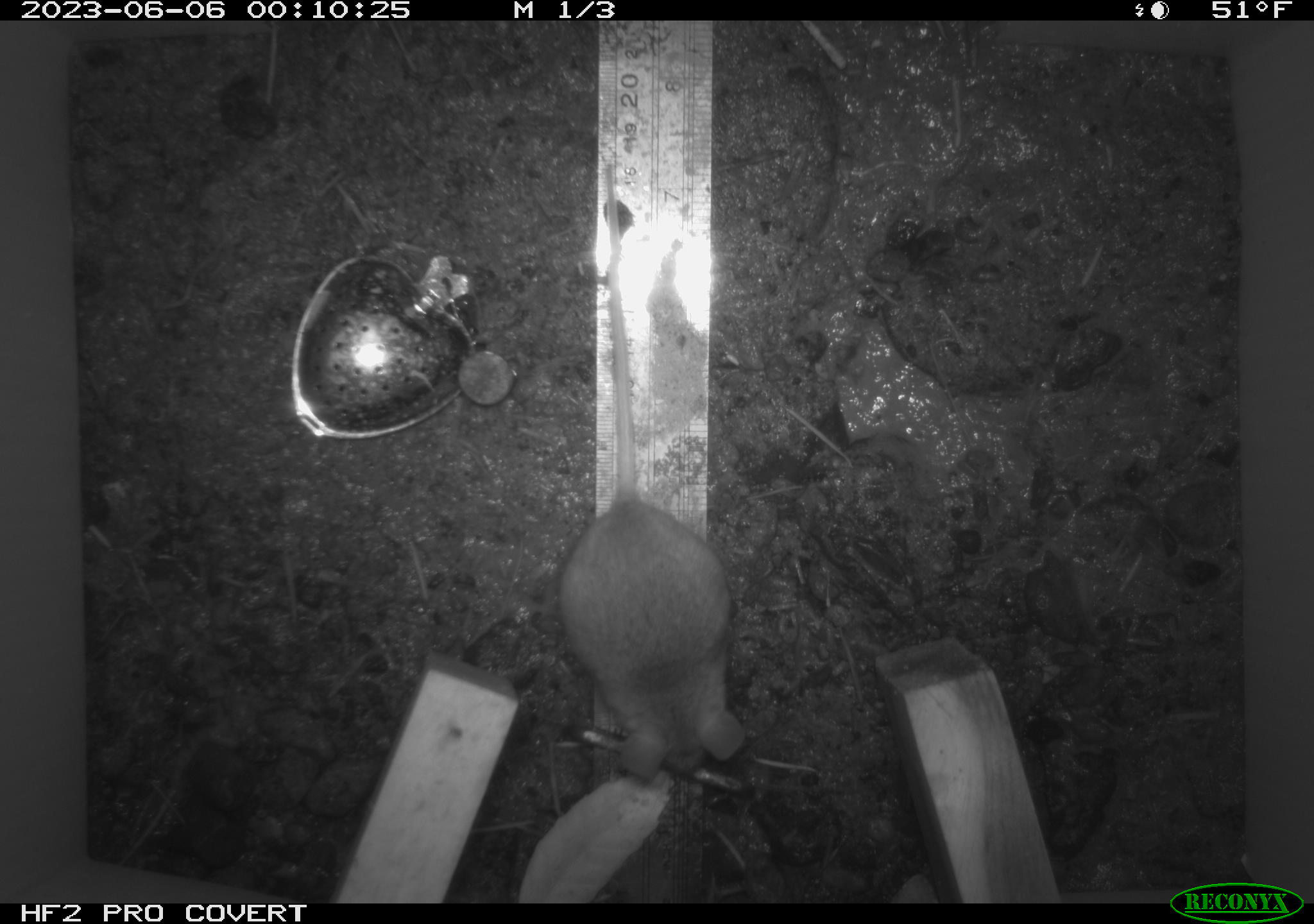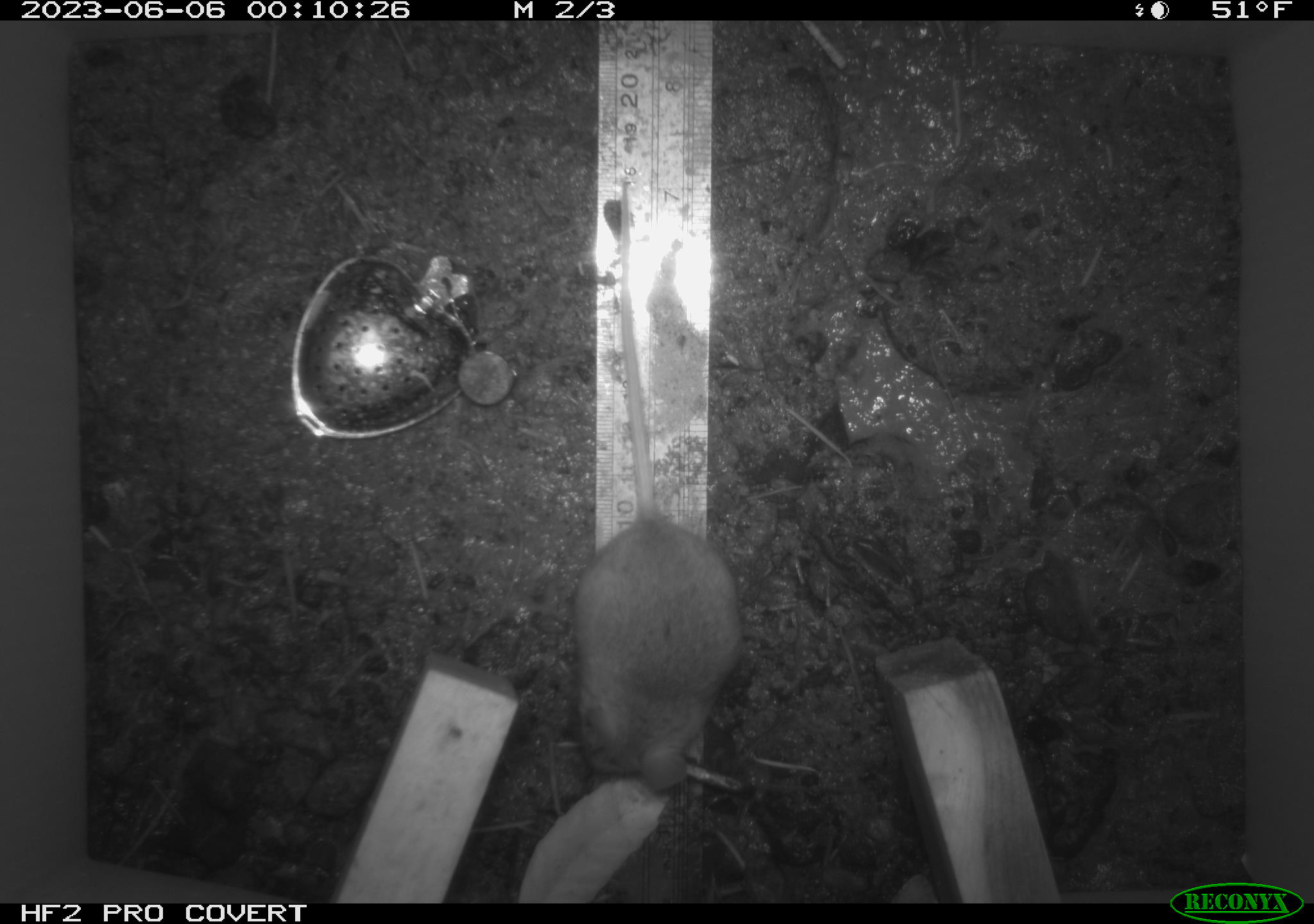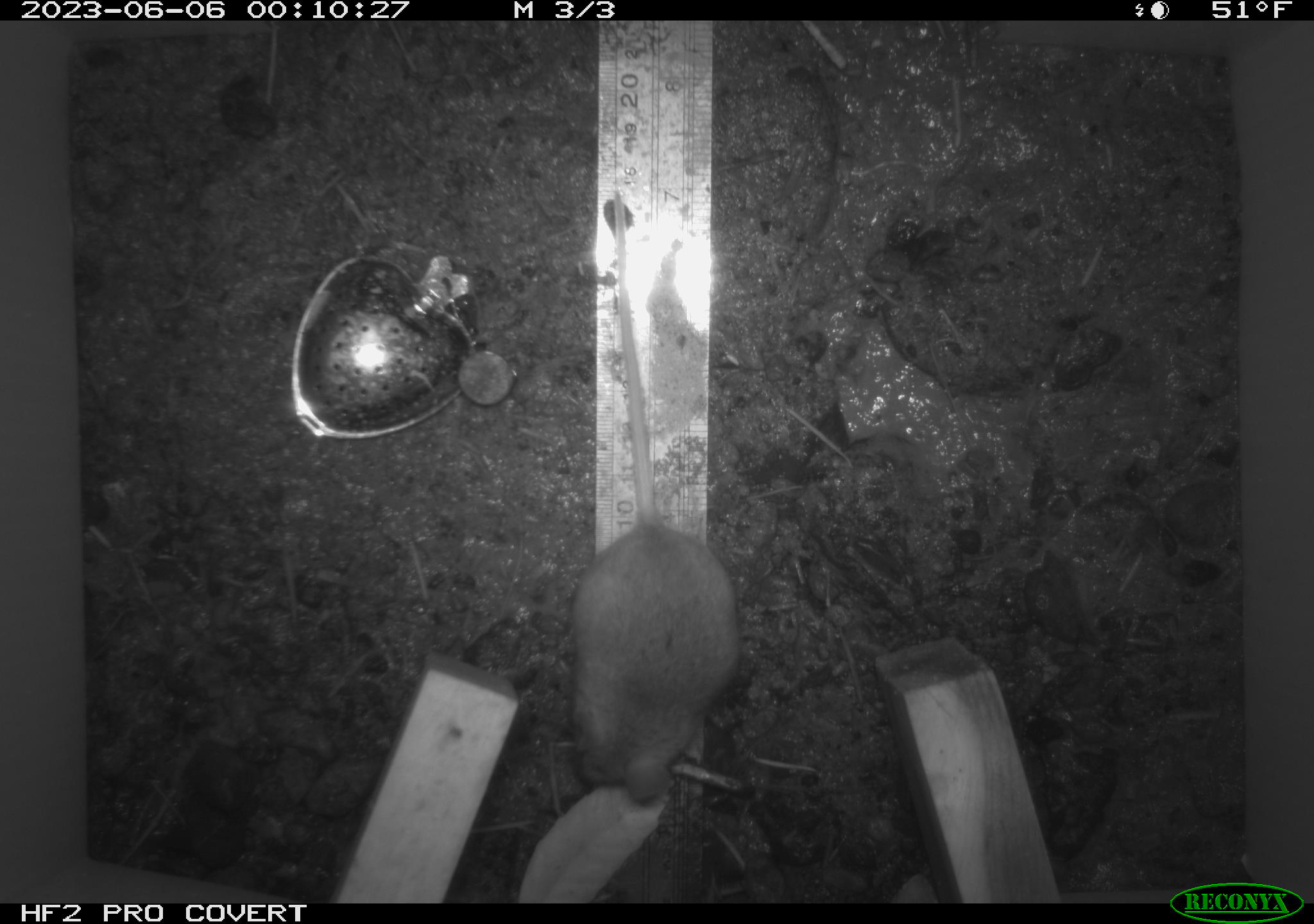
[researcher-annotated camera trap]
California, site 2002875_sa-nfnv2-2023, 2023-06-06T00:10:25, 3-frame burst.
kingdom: Animalia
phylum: Chordata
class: Mammalia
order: Rodentia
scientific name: Rodentia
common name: mouse species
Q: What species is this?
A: Mouse species (Rodentia).